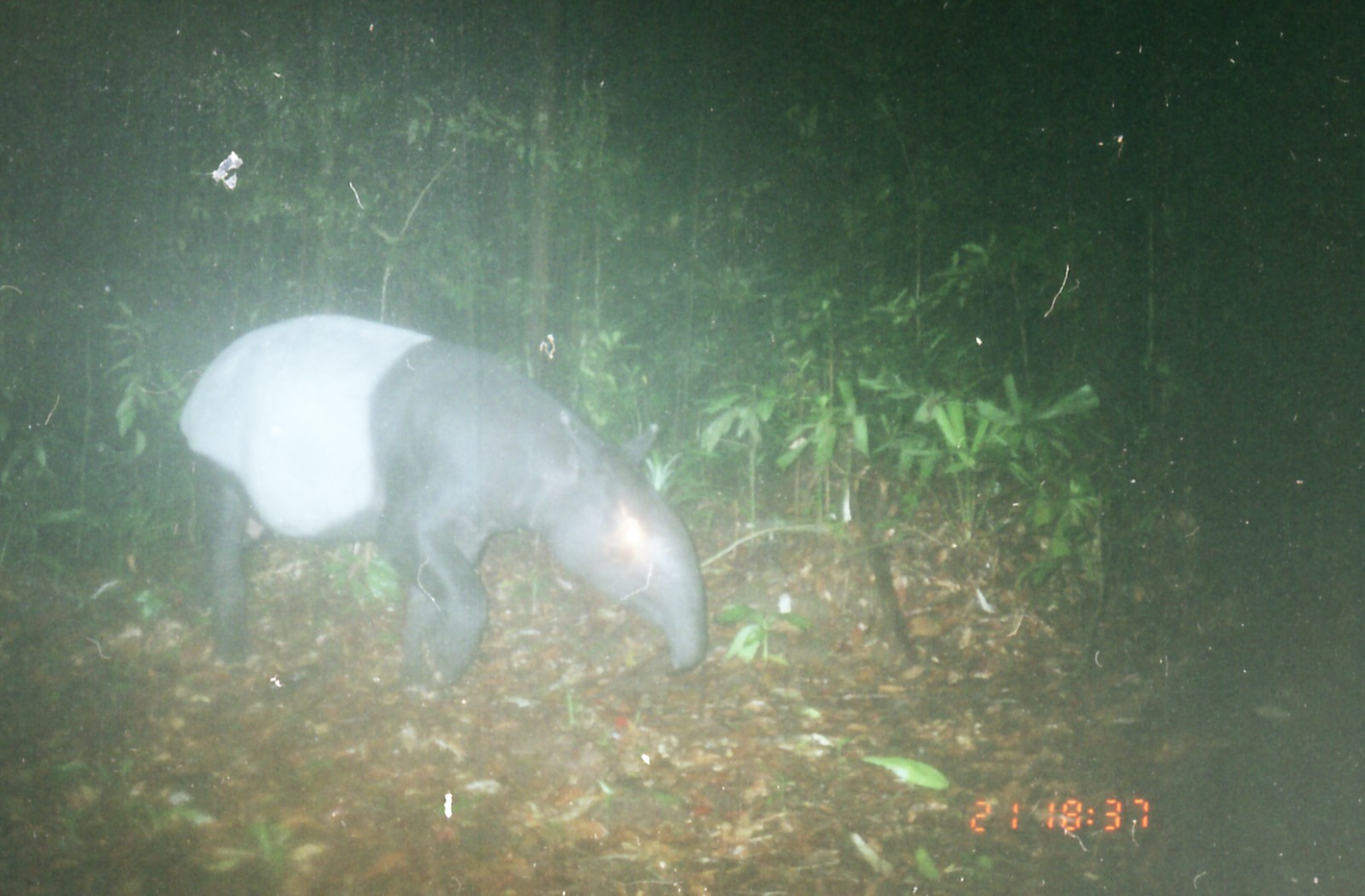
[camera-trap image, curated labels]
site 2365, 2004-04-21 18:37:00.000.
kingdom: Animalia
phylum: Chordata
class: Mammalia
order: Perissodactyla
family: Tapiridae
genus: Tapirus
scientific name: Tapirus indicus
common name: malayan tapir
Tapirus indicus (malayan tapir), count 1.